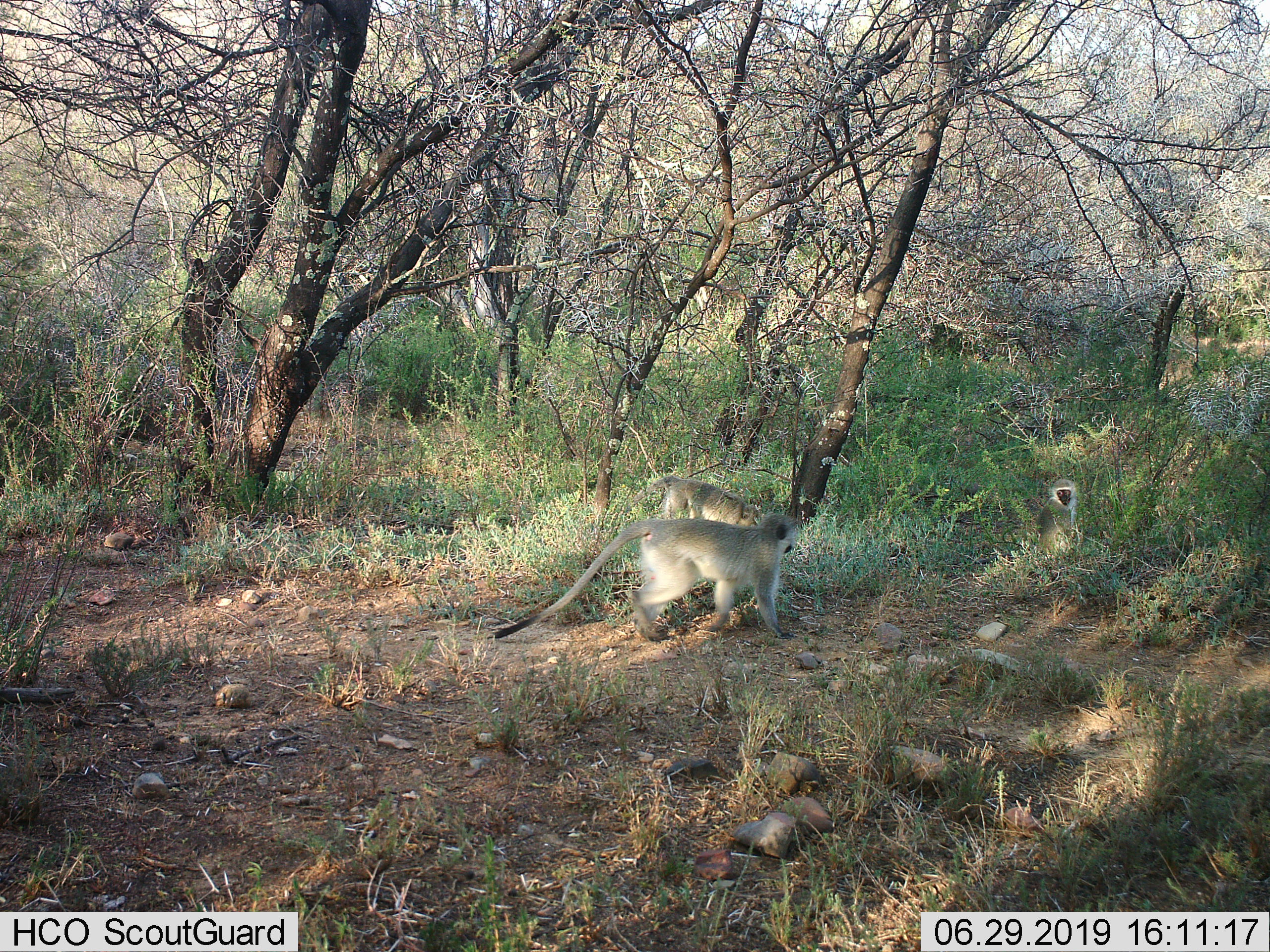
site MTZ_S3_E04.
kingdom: Animalia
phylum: Chordata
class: Mammalia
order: Primates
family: Cercopithecidae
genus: Chlorocebus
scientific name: Chlorocebus pygerythrus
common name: vervet monkey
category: monkeyvervet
Monkeyvervet (vervet monkey) (Chlorocebus pygerythrus), count 3. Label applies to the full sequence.